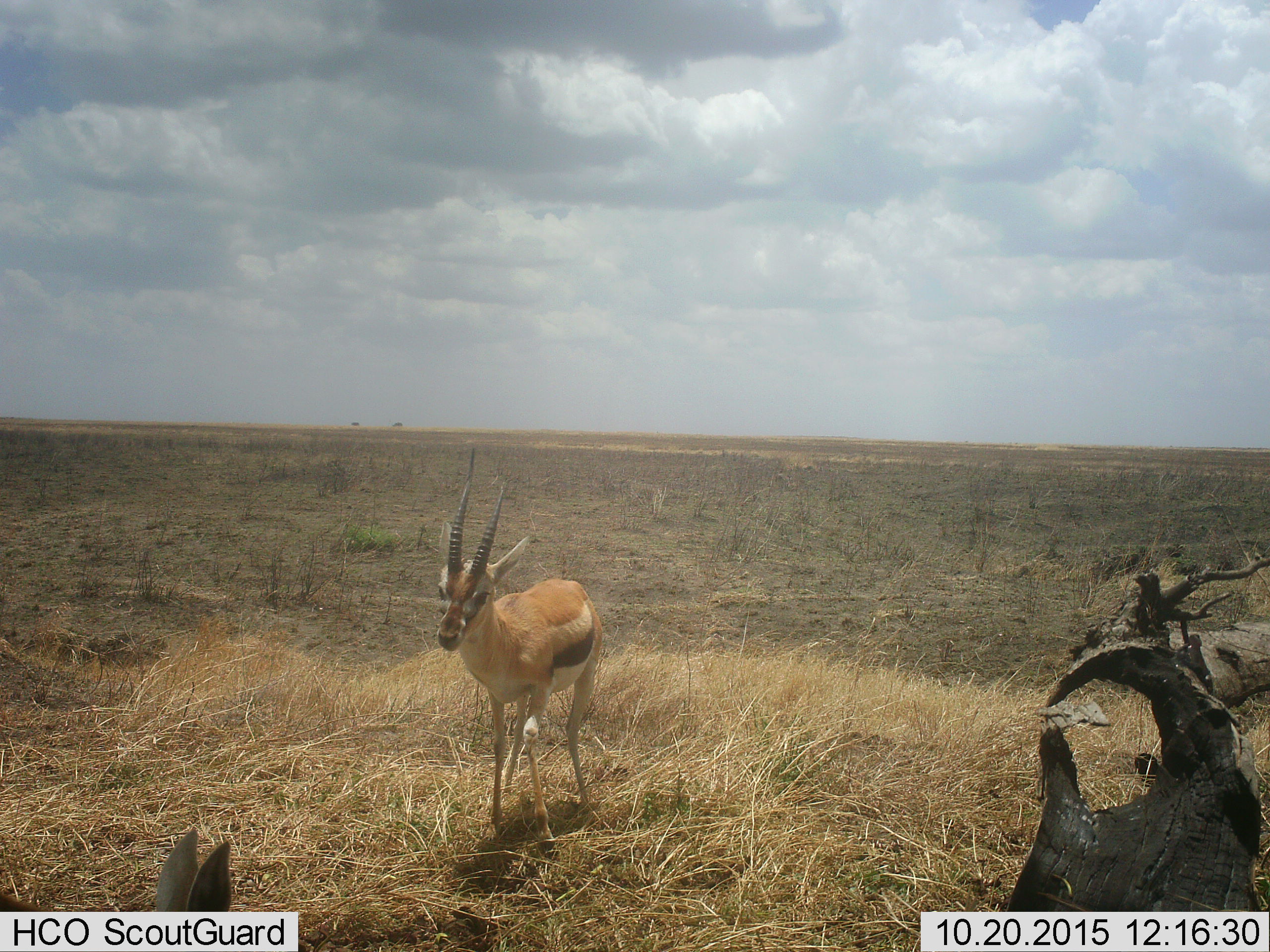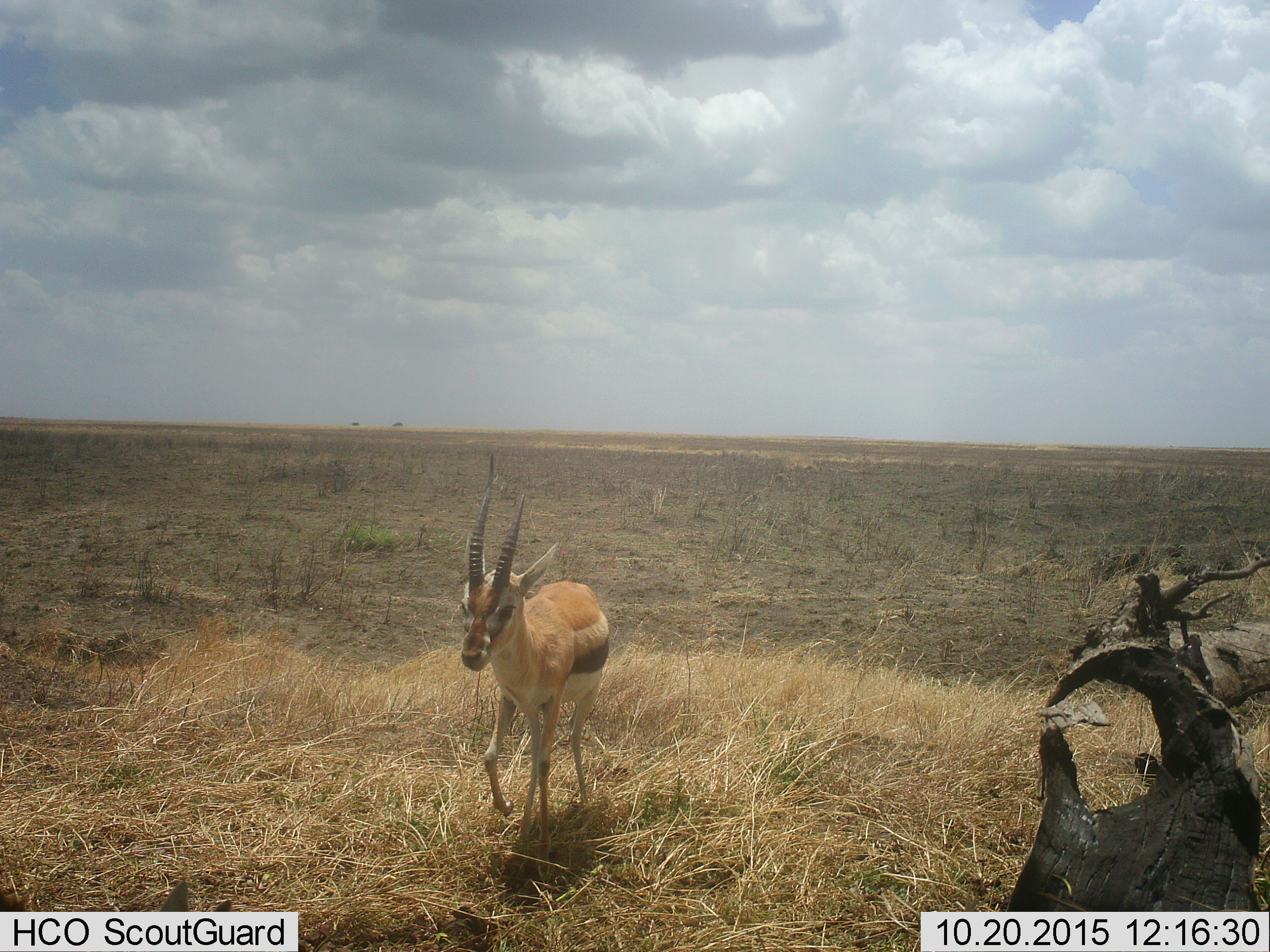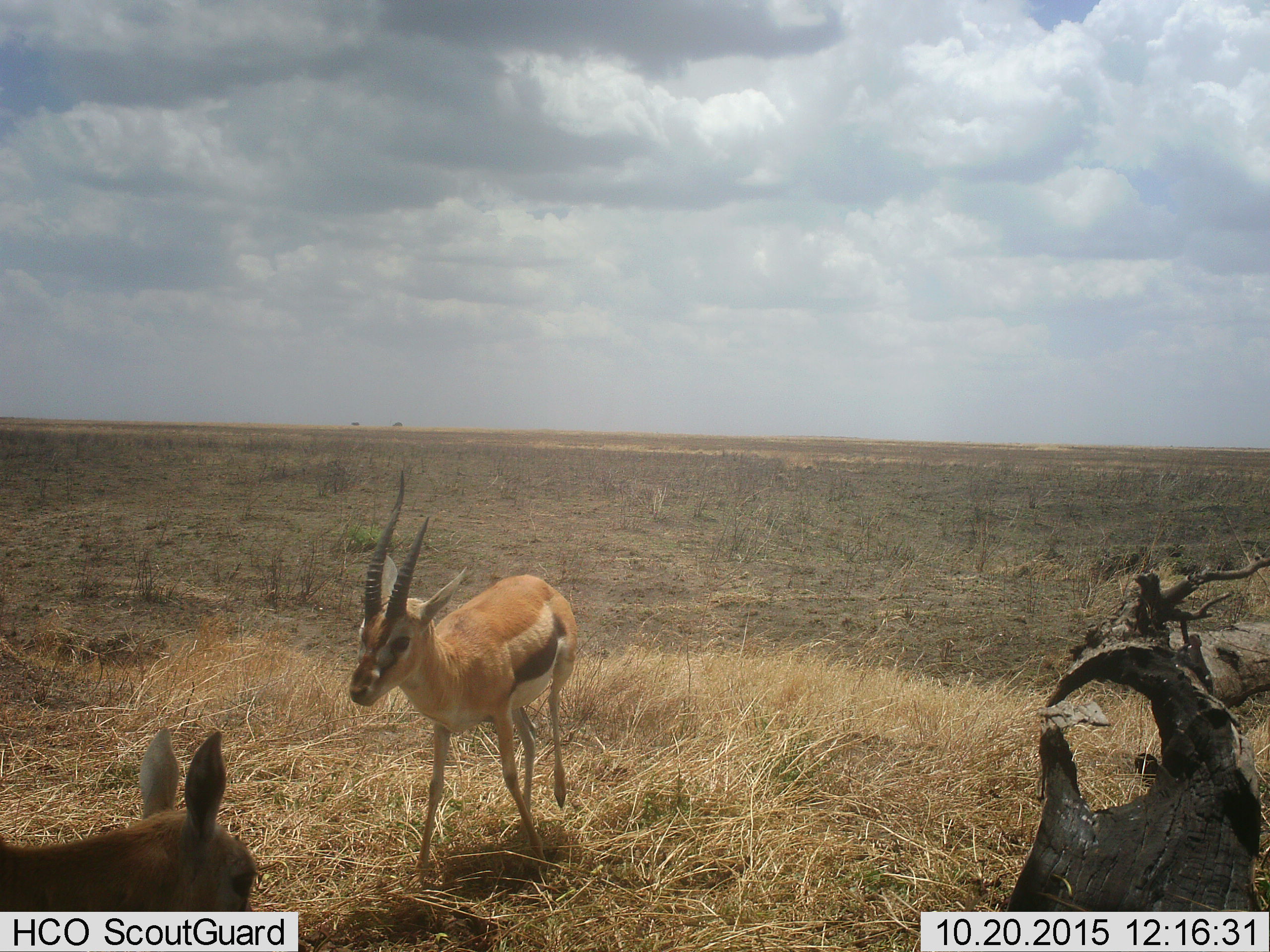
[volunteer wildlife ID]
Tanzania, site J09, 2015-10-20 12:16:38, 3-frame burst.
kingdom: Animalia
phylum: Chordata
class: Mammalia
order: Artiodactyla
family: Bovidae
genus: Eudorcas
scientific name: Eudorcas thomsonii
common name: thomson's gazelle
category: gazellethomsons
Gazellethomsons (thomson's gazelle) (Eudorcas thomsonii), count 2. Behavior (volunteer vote fractions): standing 78%, resting 11%, moving 56%, interacting 11%. Young present (vote fraction): 11%. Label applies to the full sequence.